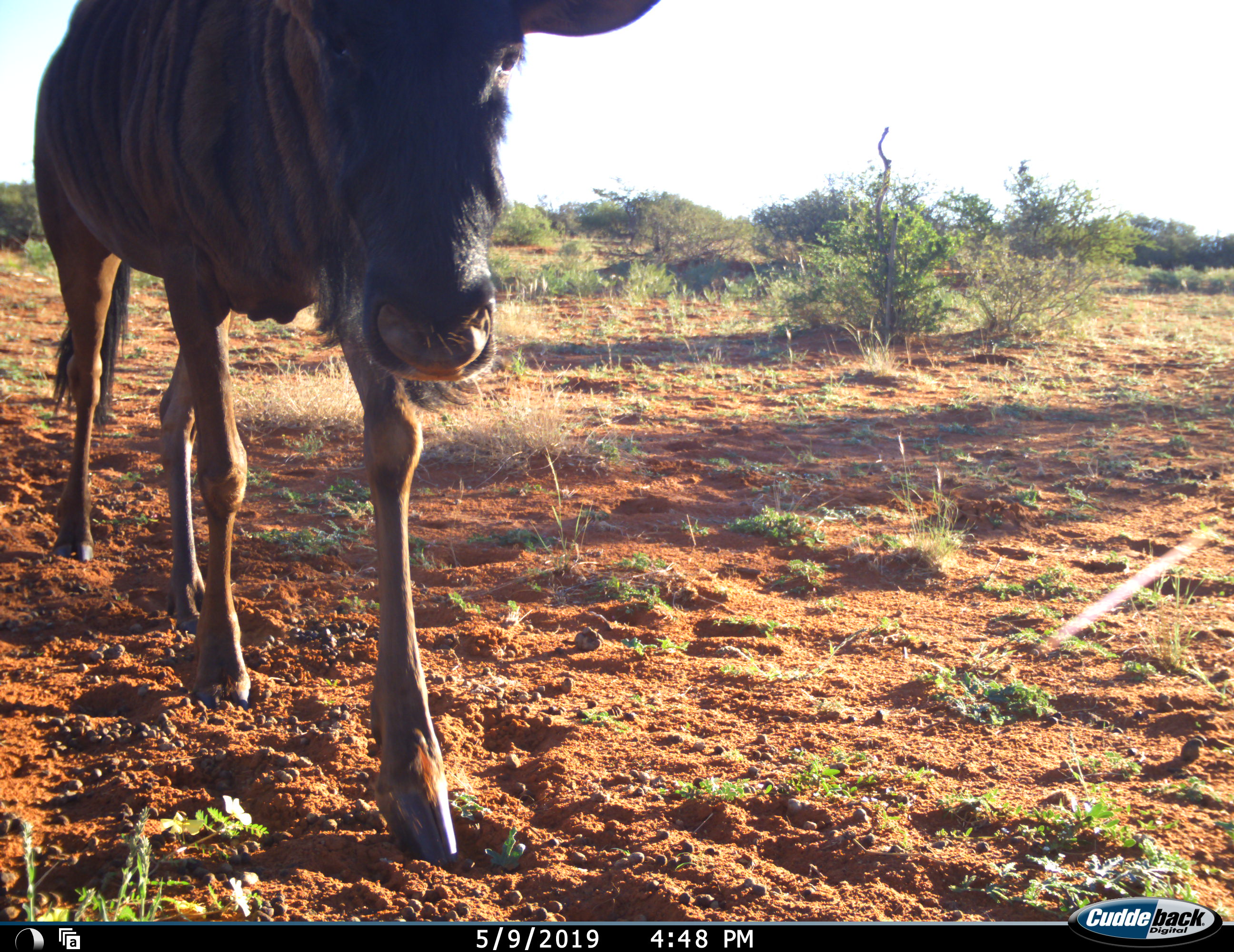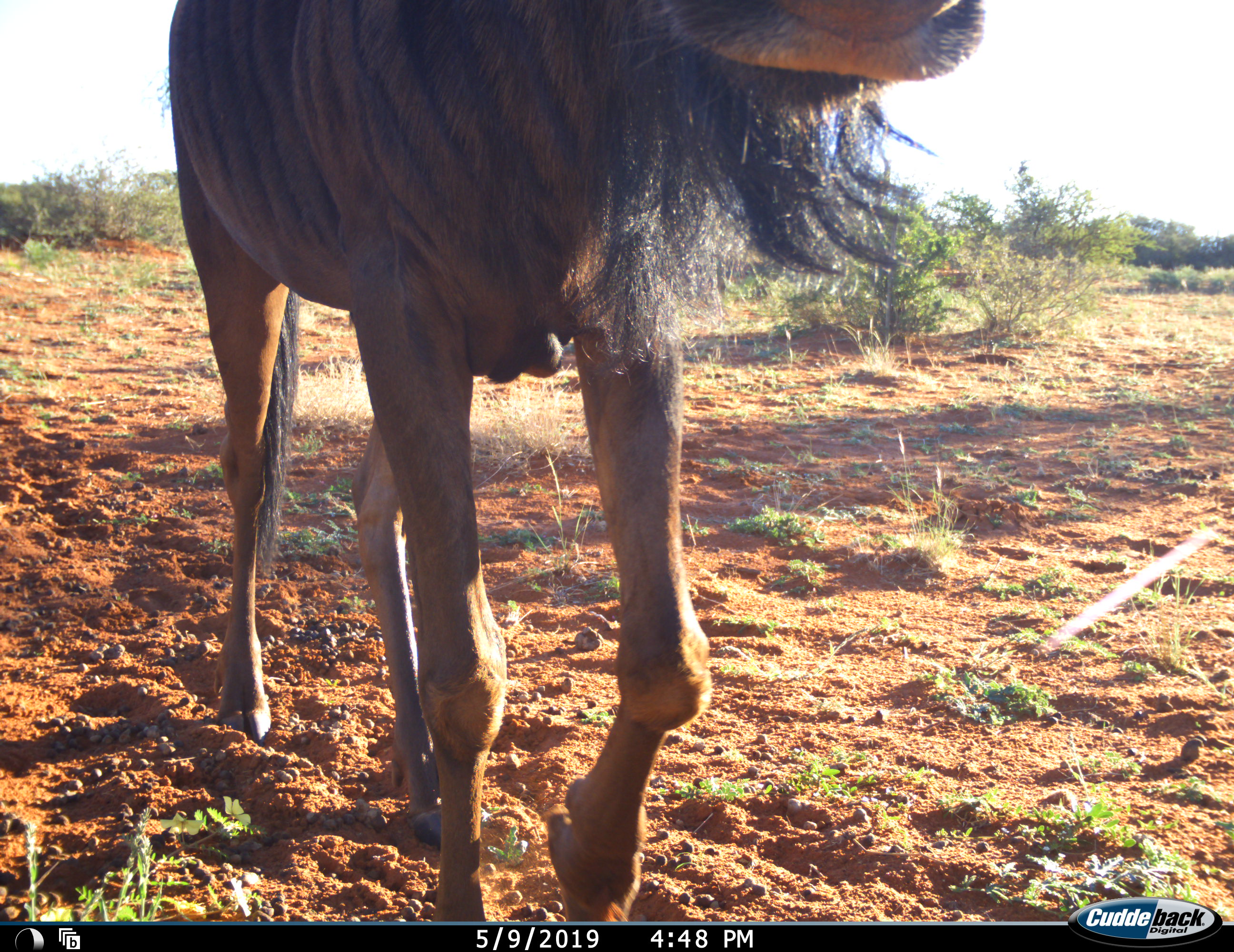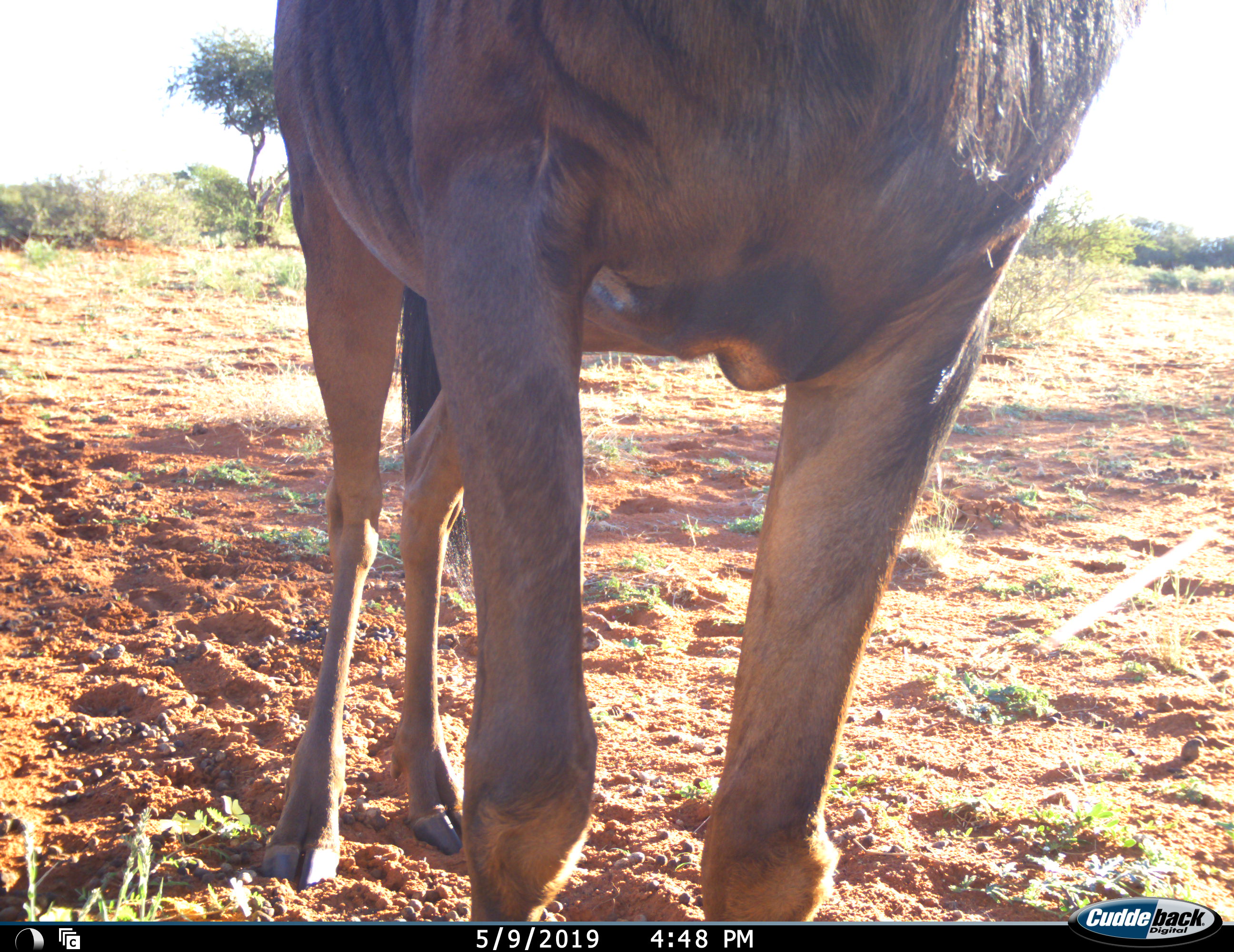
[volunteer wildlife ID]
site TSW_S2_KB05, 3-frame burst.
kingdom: Animalia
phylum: Chordata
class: Mammalia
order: Artiodactyla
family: Bovidae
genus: Connochaetes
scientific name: Connochaetes taurinus taurinus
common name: blue wildebeest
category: wildebeestblue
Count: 1.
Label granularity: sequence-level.